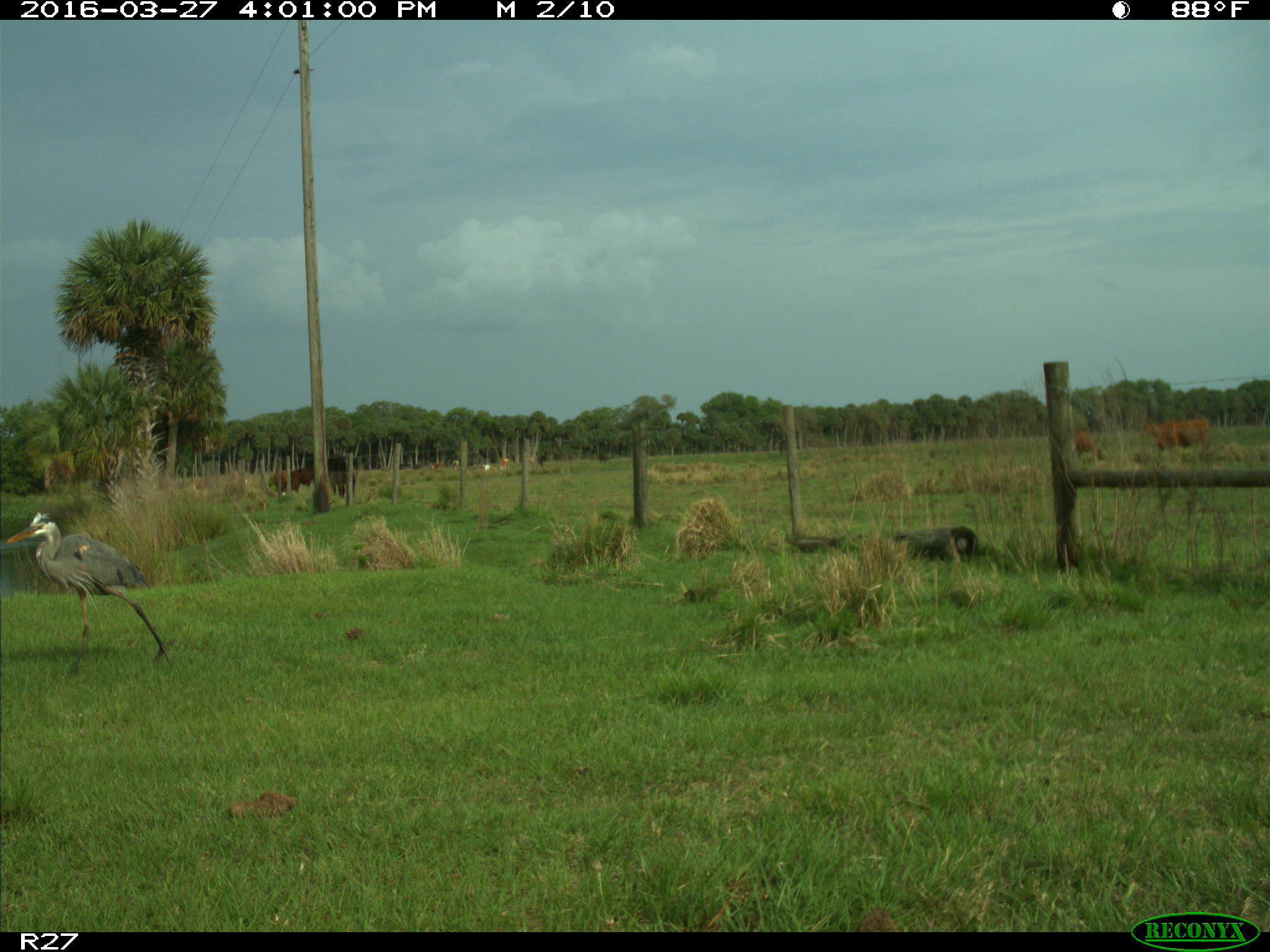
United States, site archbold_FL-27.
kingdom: Animalia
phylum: Chordata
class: Mammalia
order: Artiodactyla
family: Bovidae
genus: Bos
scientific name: Bos taurus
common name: domestic cow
Bos taurus (domestic cow).